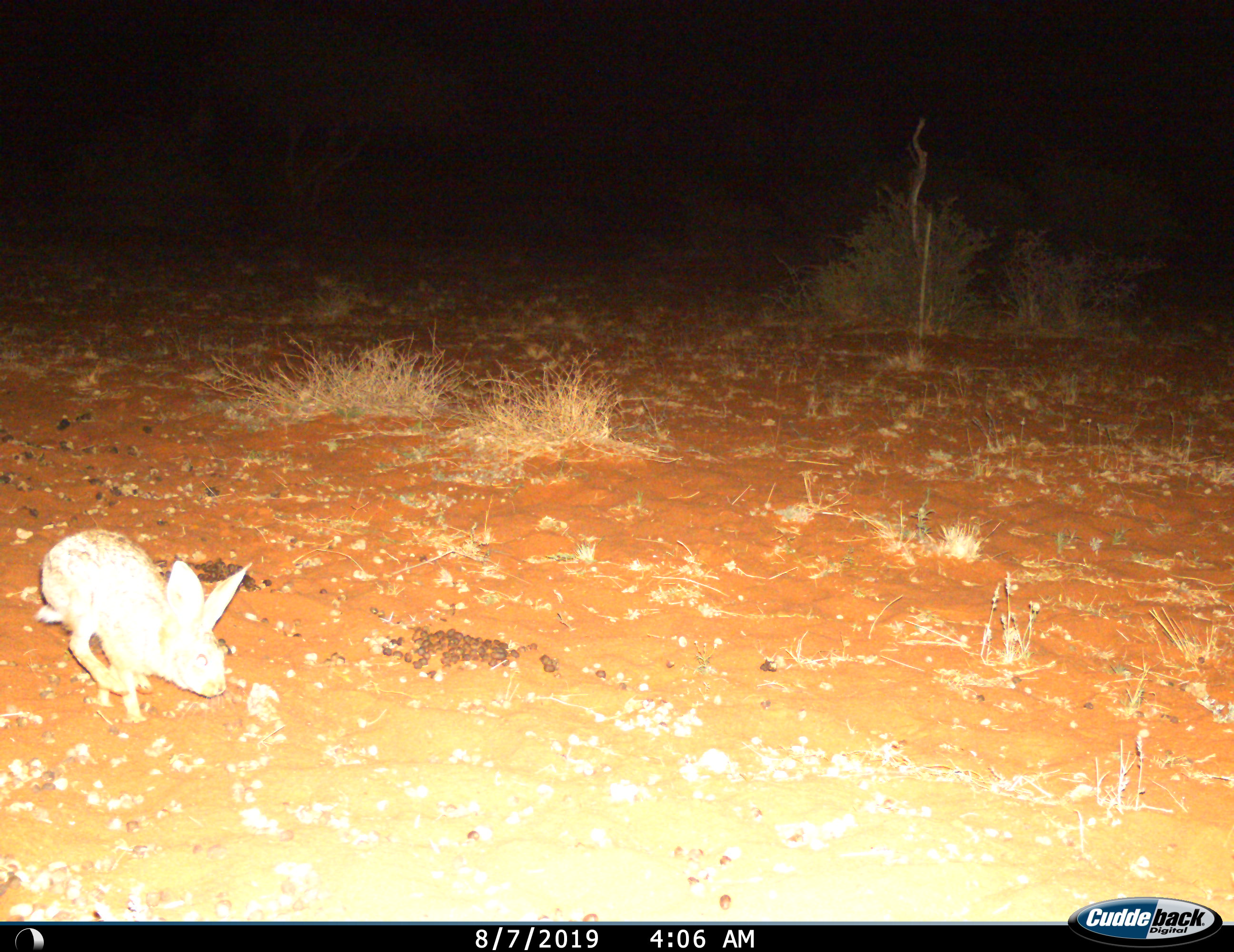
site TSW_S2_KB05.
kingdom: Animalia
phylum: Chordata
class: Mammalia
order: Lagomorpha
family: Leporidae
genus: Lepus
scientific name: Lepus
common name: hare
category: hareunknown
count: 1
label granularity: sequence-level